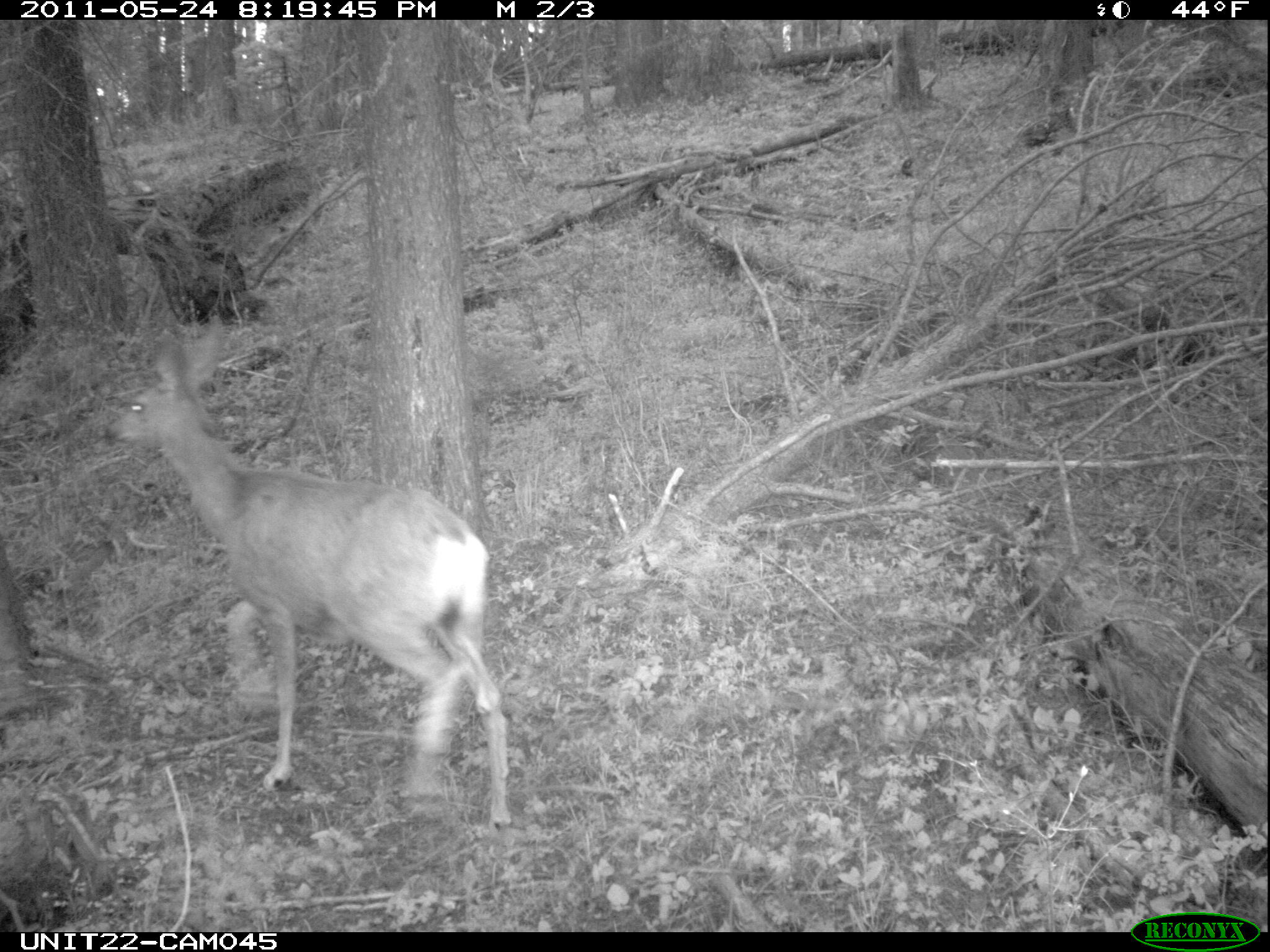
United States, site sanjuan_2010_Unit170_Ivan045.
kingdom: Animalia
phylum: Chordata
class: Mammalia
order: Artiodactyla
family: Cervidae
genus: Odocoileus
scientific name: Odocoileus hemionus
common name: mule deer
Odocoileus hemionus (mule deer).